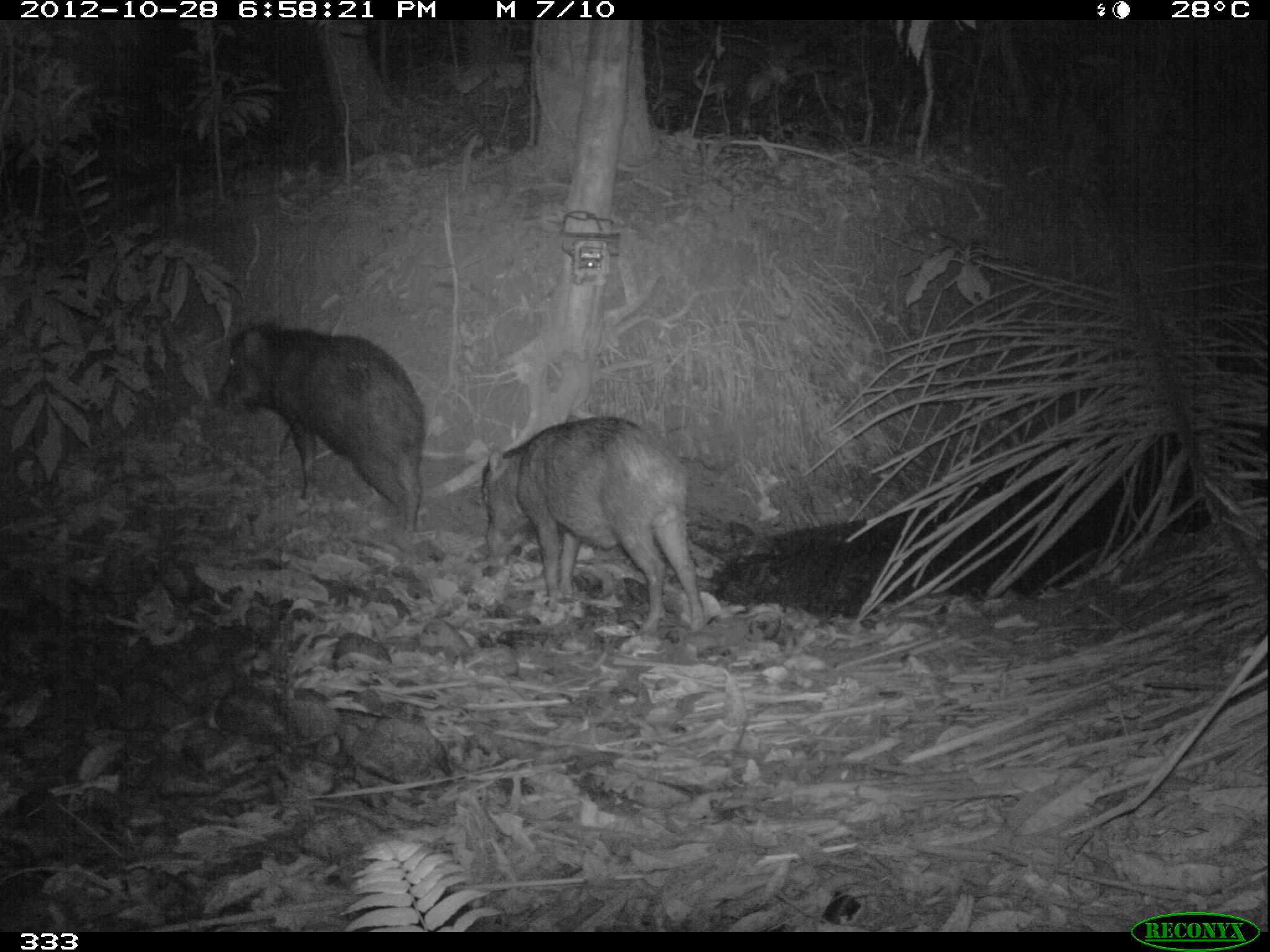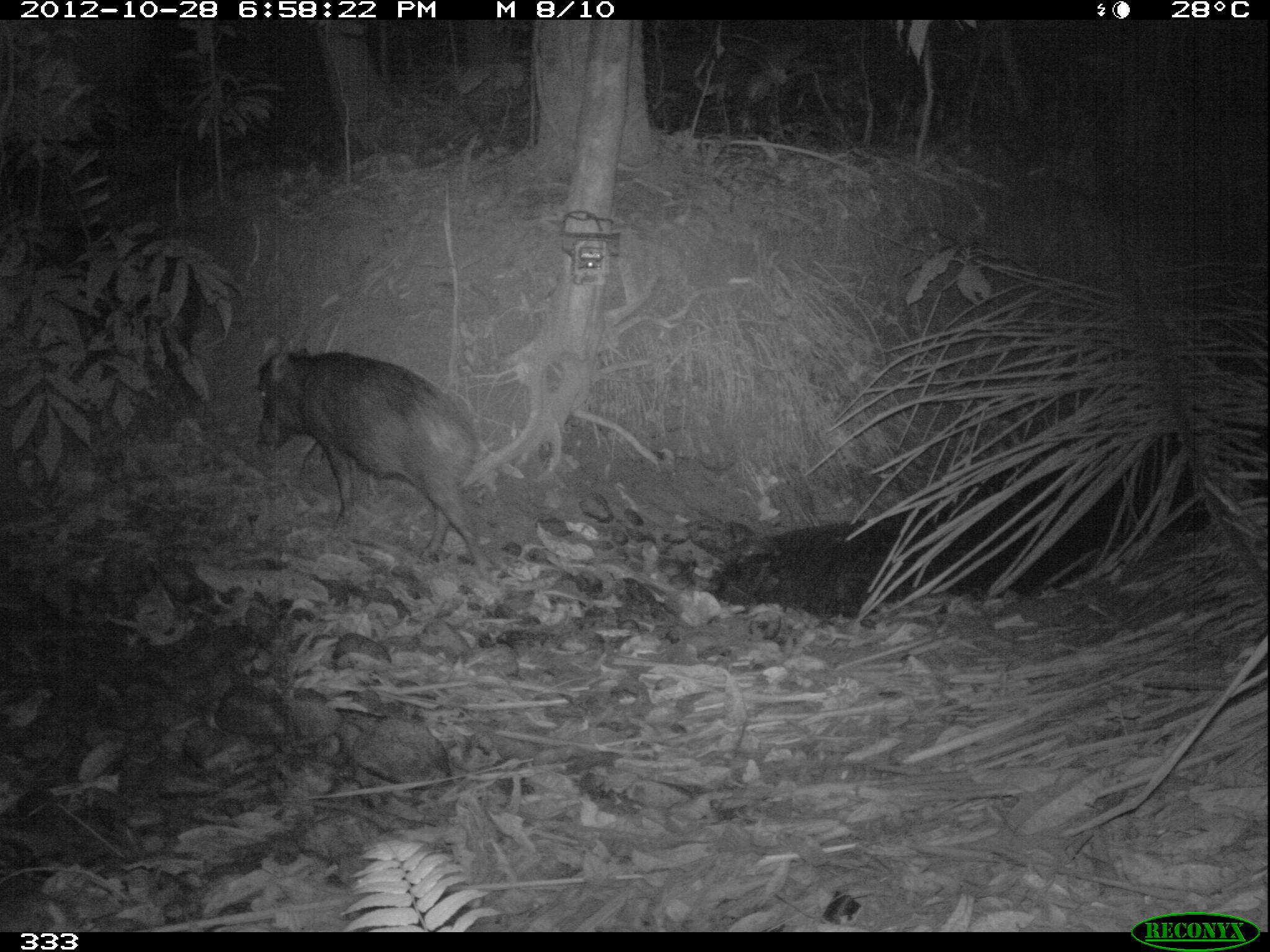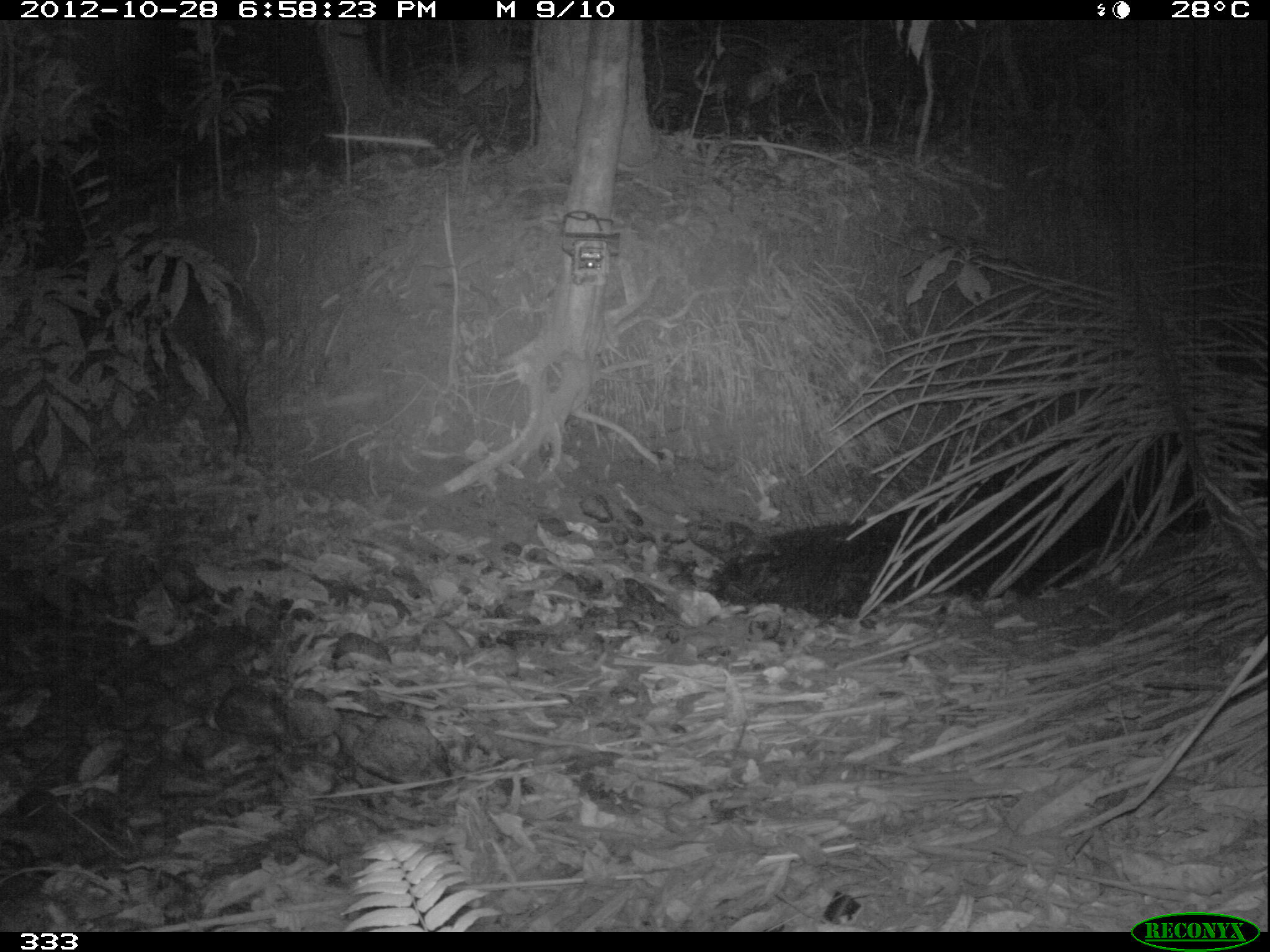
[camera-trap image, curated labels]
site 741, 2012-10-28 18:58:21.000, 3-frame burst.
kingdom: Animalia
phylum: Chordata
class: Mammalia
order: Artiodactyla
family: Tayassuidae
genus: Tayassu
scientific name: Tayassu pecari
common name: white-lipped peccary